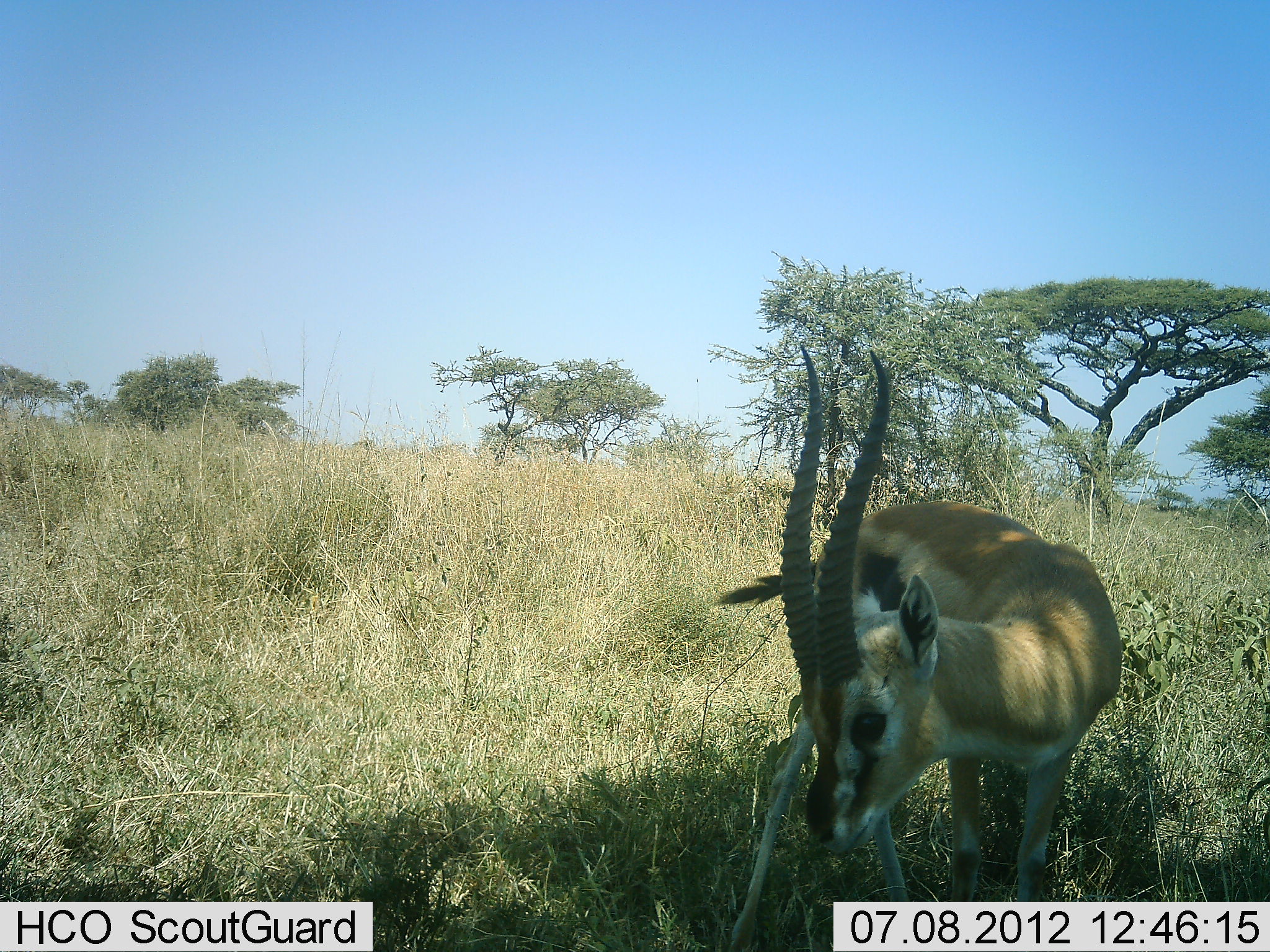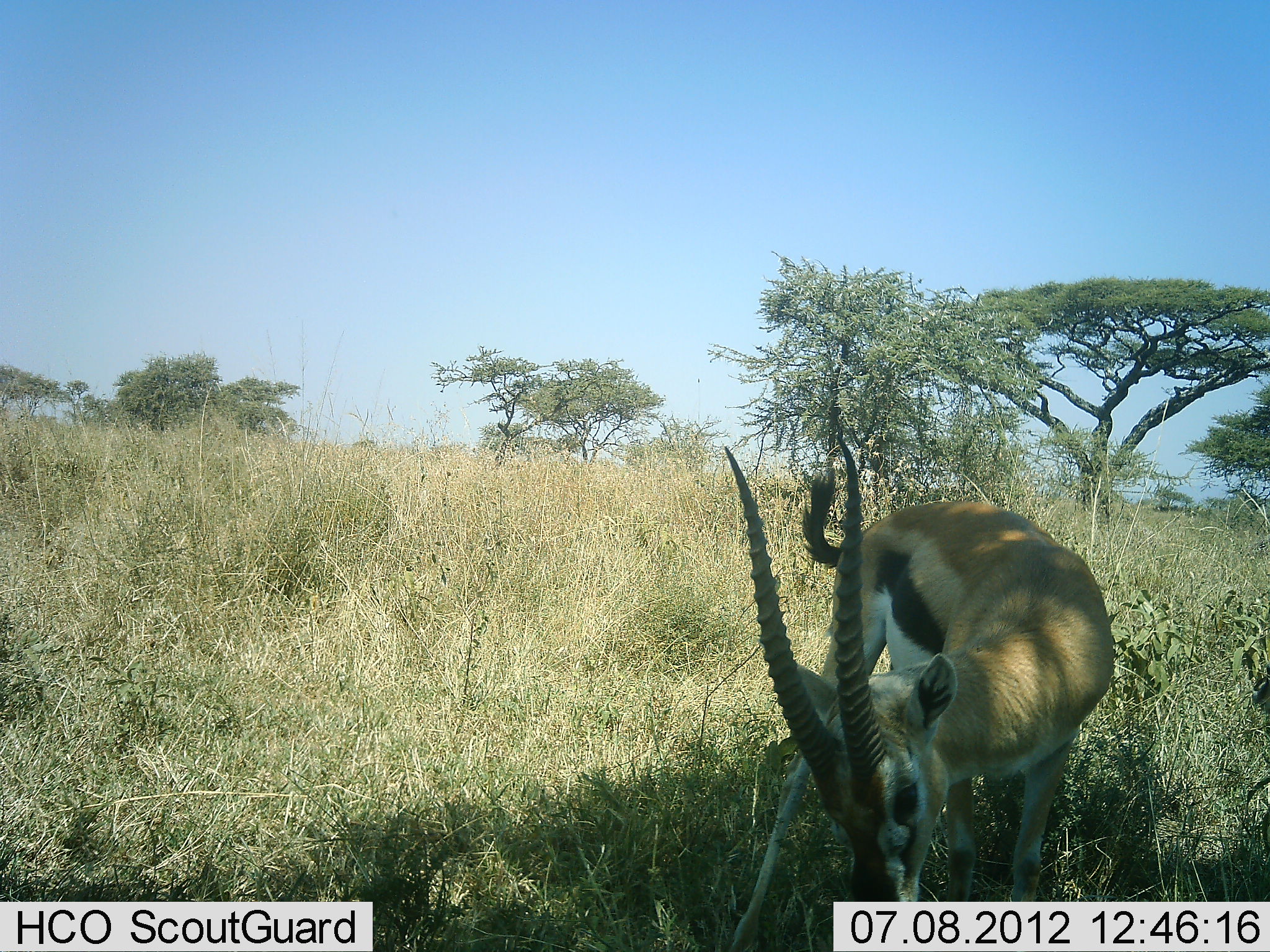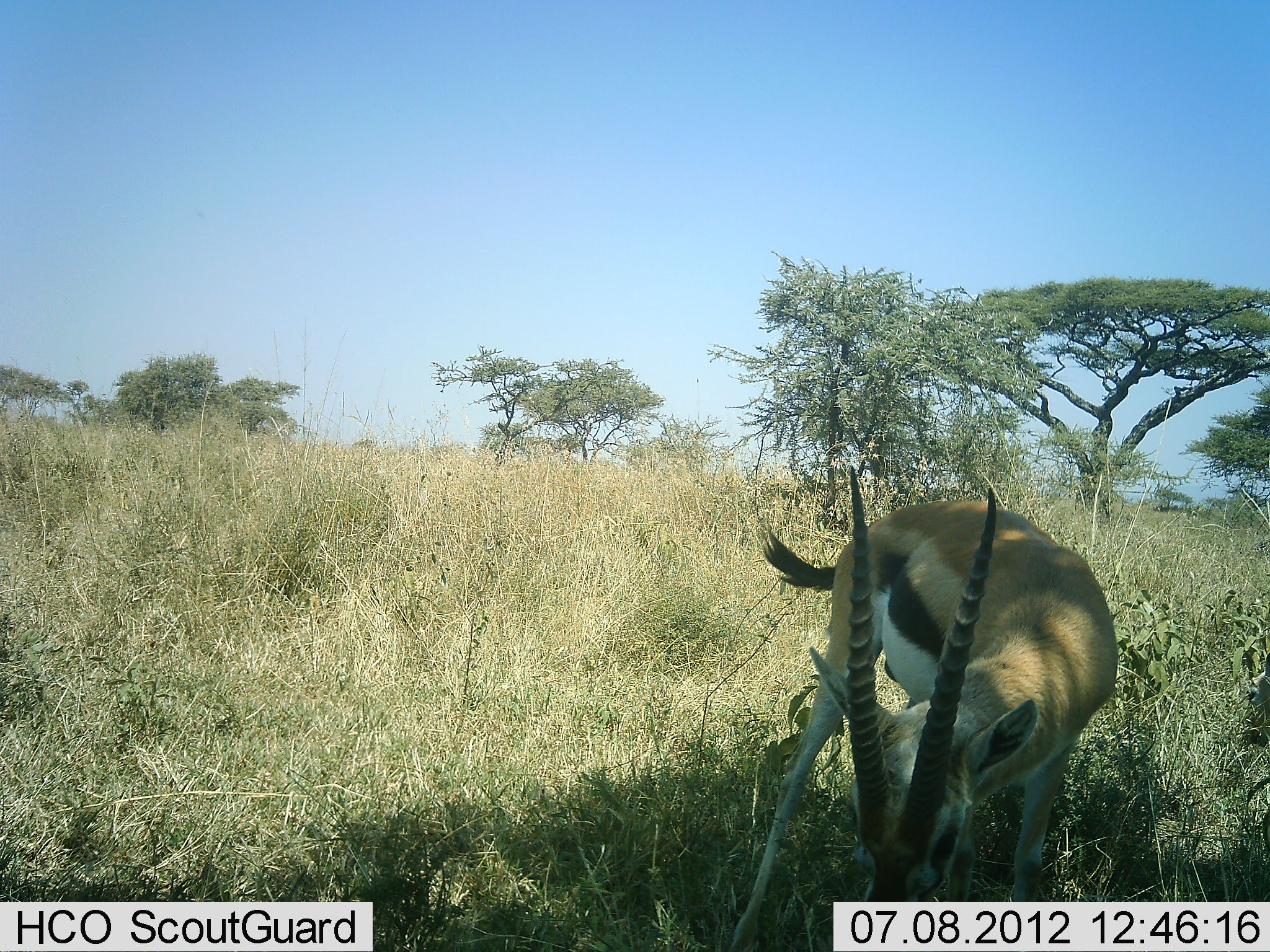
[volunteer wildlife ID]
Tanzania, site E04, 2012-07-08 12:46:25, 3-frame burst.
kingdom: Animalia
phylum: Chordata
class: Mammalia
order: Artiodactyla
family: Bovidae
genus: Eudorcas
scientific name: Eudorcas thomsonii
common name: thomson's gazelle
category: gazellethomsons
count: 2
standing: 60%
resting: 0%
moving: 0%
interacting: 0%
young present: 0%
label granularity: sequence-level